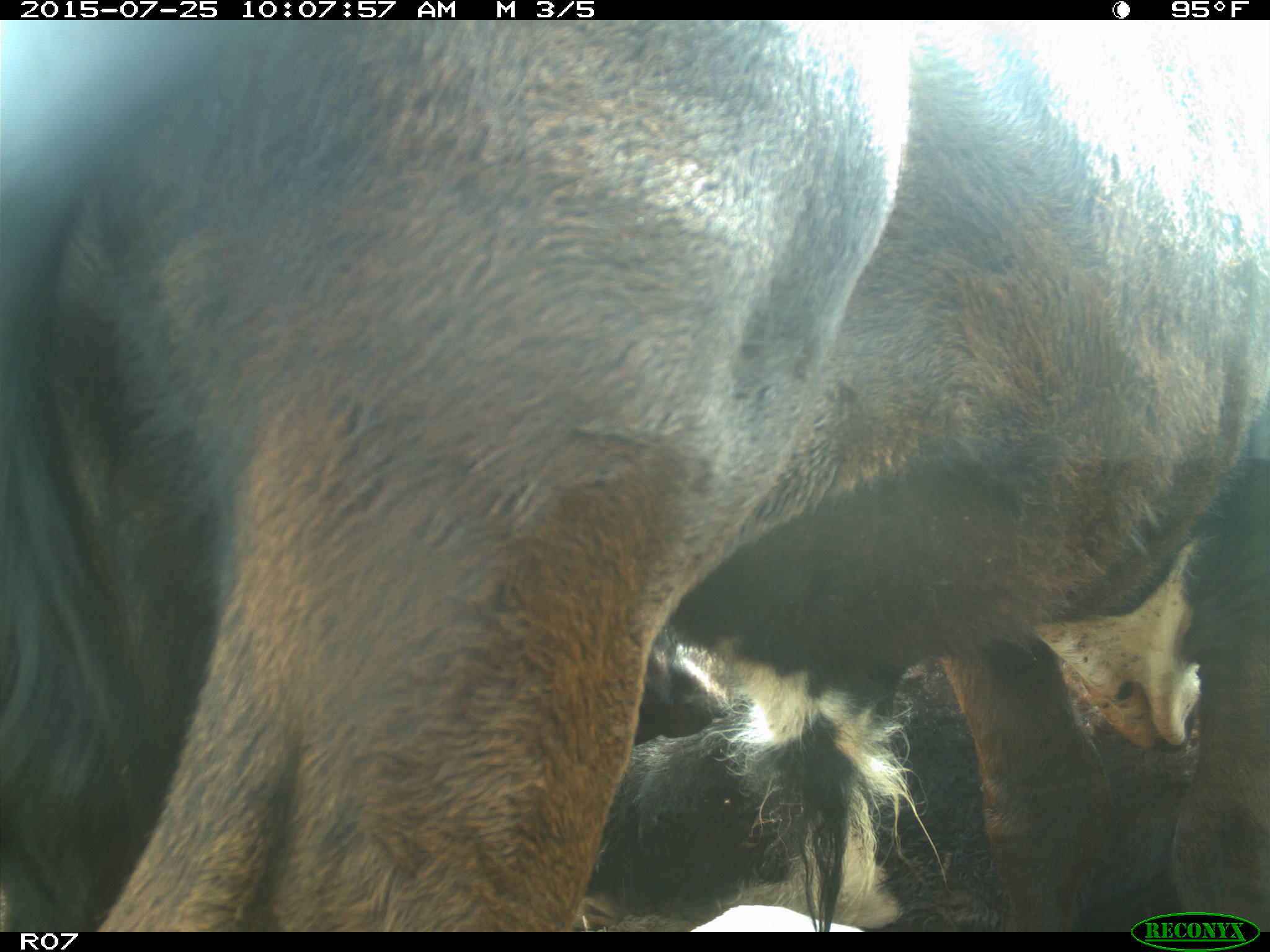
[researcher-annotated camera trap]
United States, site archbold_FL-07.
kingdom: Animalia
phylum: Chordata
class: Mammalia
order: Artiodactyla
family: Bovidae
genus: Bos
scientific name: Bos taurus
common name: domestic cow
Bos taurus (domestic cow).